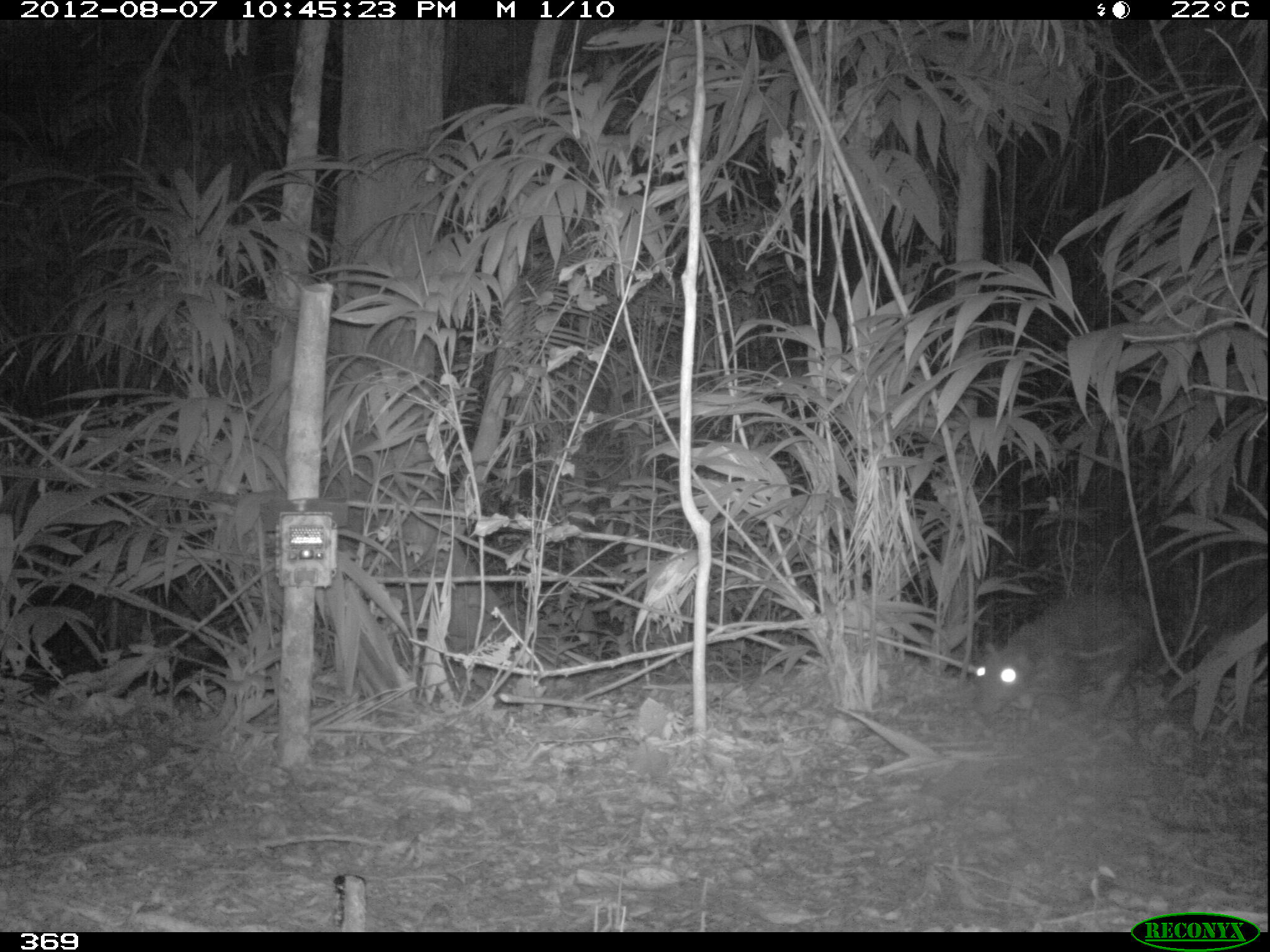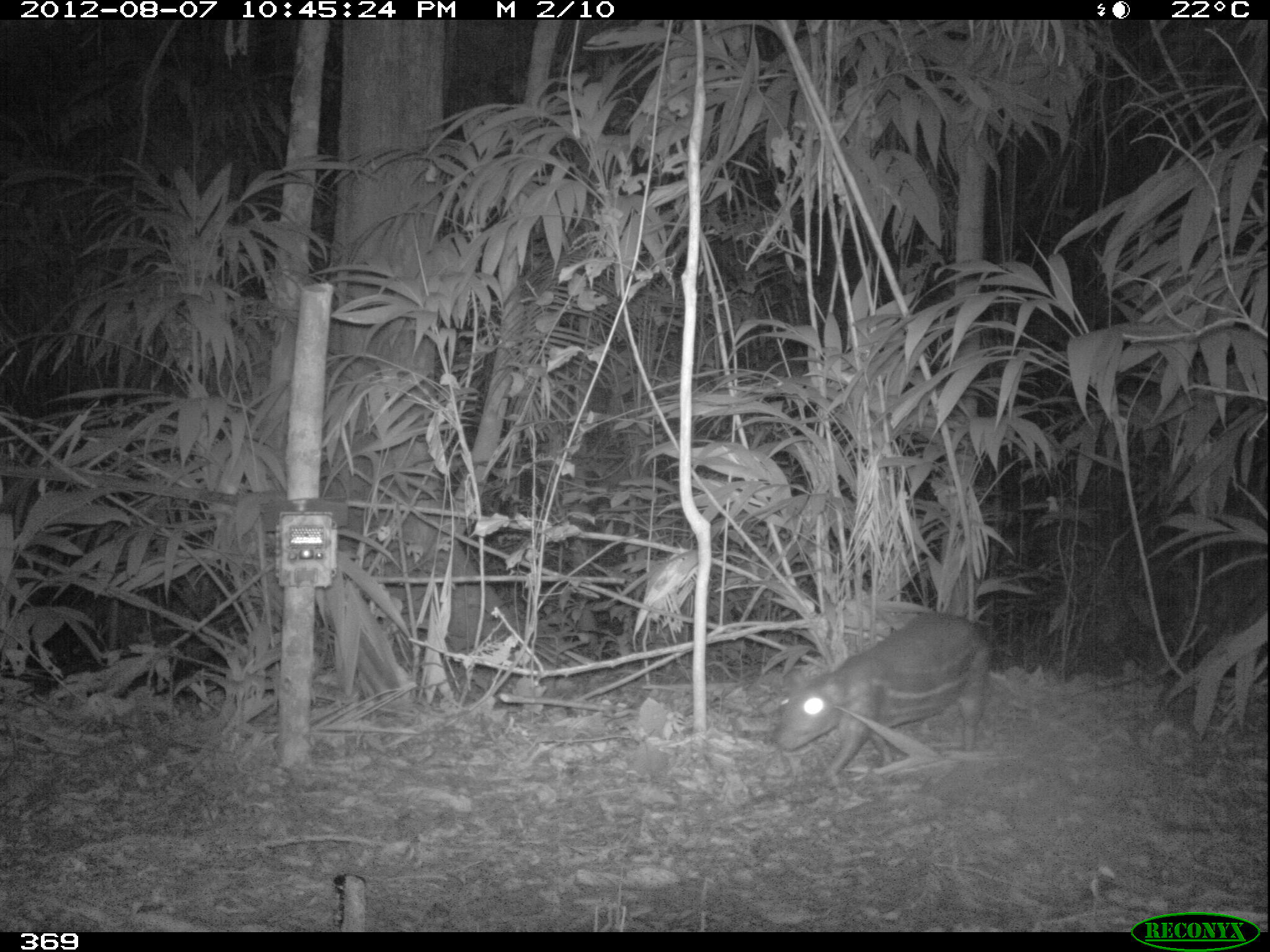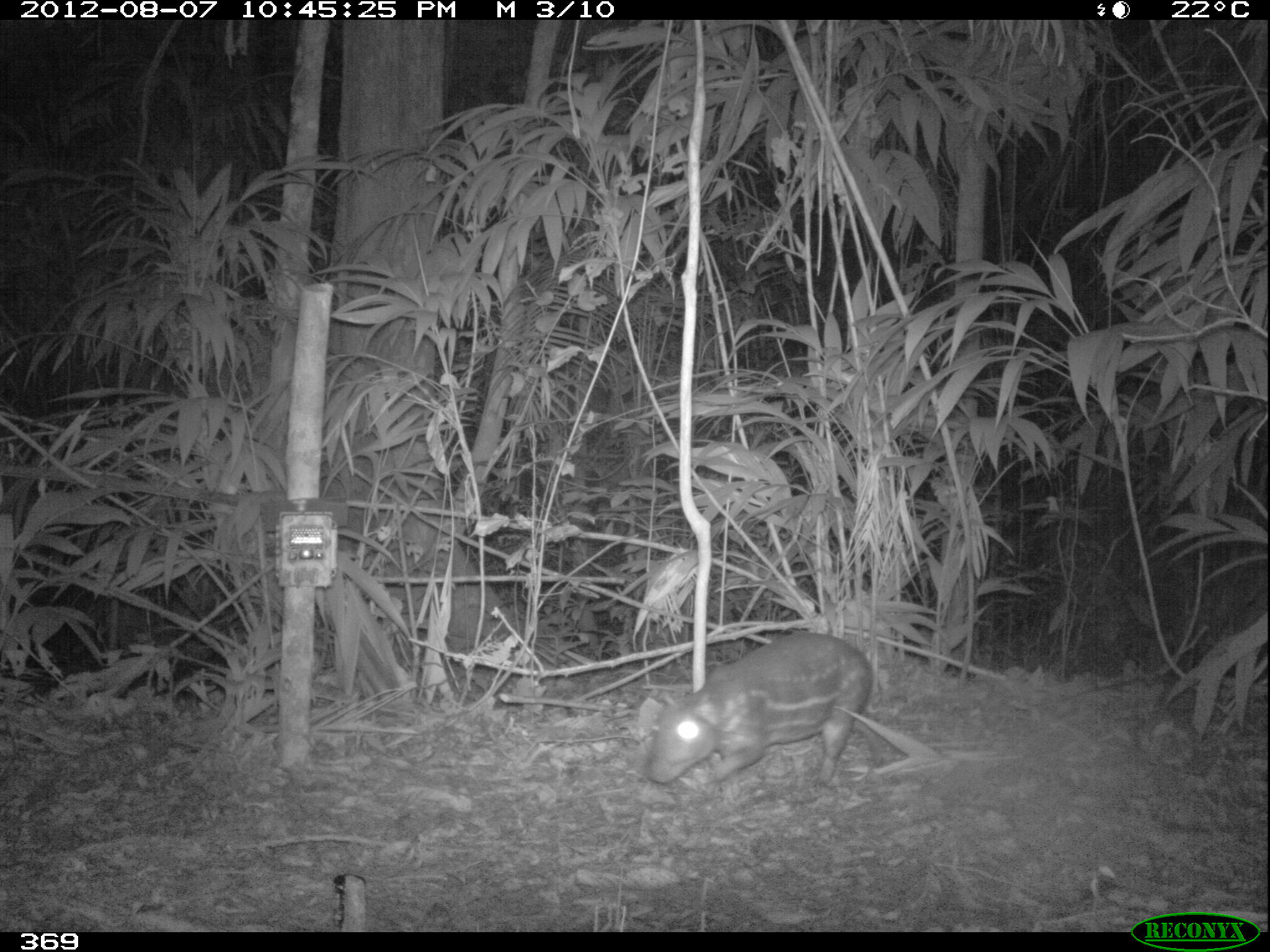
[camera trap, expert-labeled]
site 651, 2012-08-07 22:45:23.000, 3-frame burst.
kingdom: Animalia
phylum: Chordata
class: Mammalia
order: Rodentia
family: Cuniculidae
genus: Cuniculus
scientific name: Cuniculus paca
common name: spotted paca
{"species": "Cuniculus paca (spotted paca)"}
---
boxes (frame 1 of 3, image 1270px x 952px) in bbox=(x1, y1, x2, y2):
cuniculus paca: bbox=(971, 588, 1177, 725)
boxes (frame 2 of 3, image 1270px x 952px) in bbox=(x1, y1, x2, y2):
cuniculus paca: bbox=(770, 613, 992, 780)